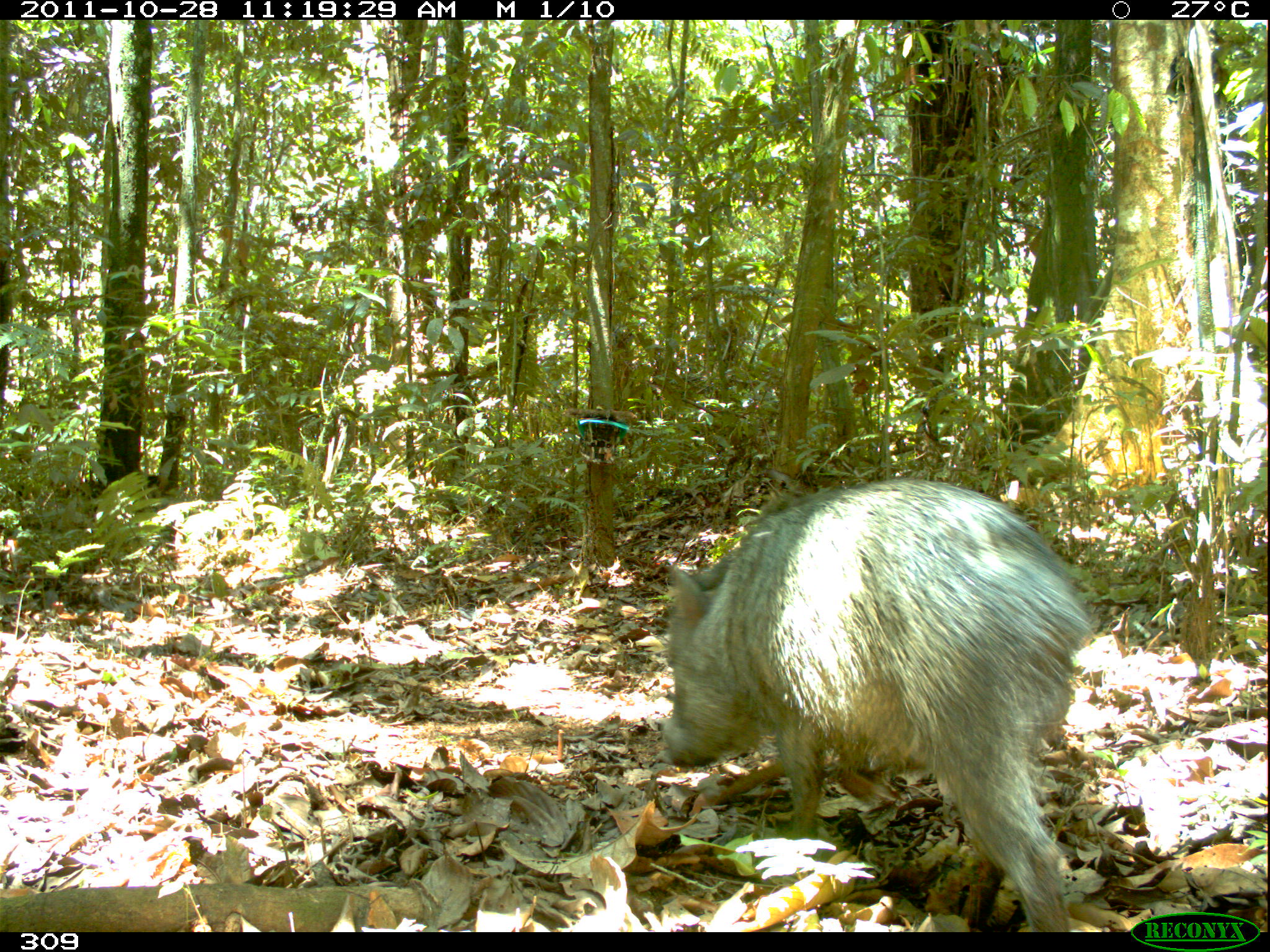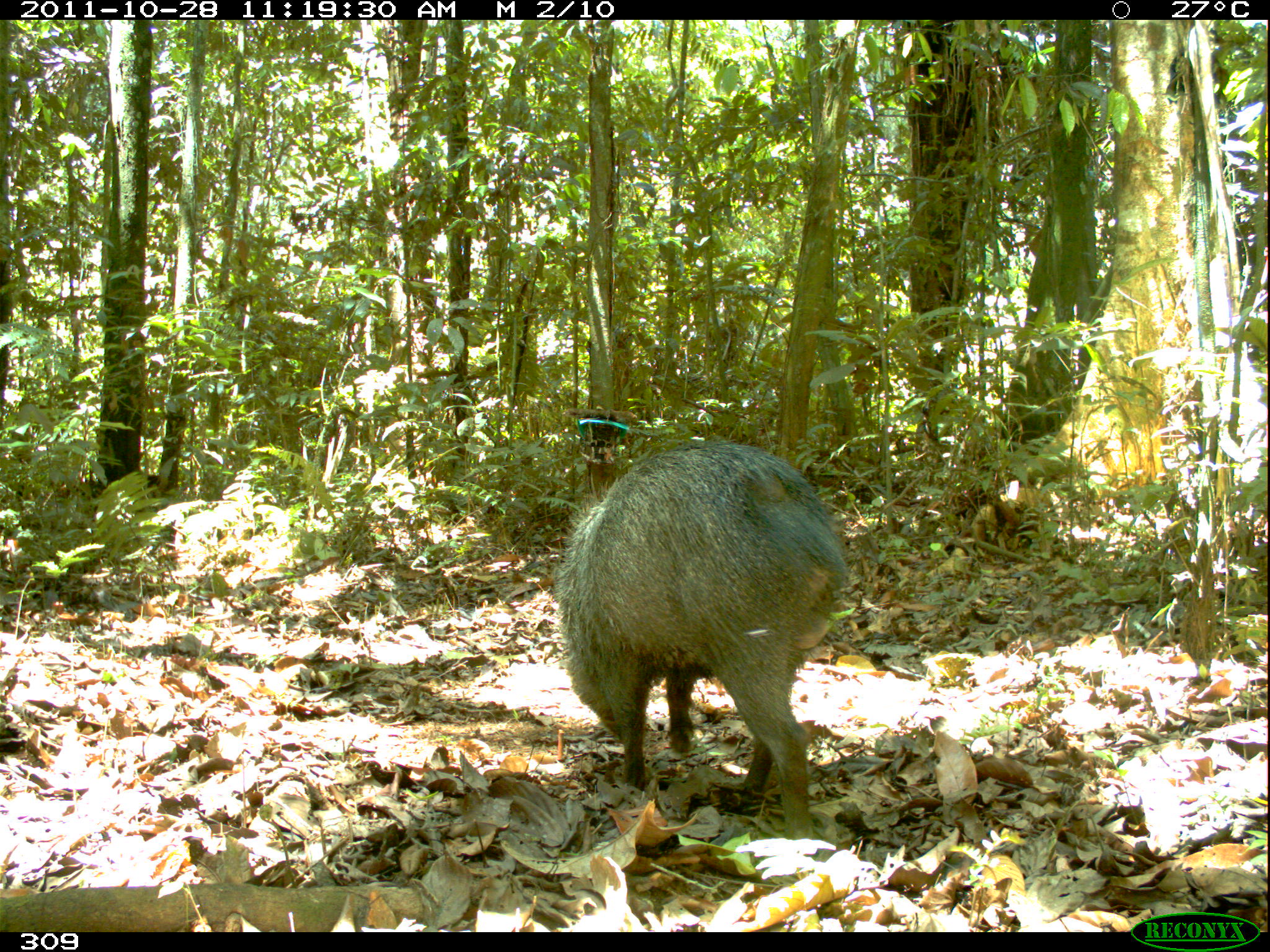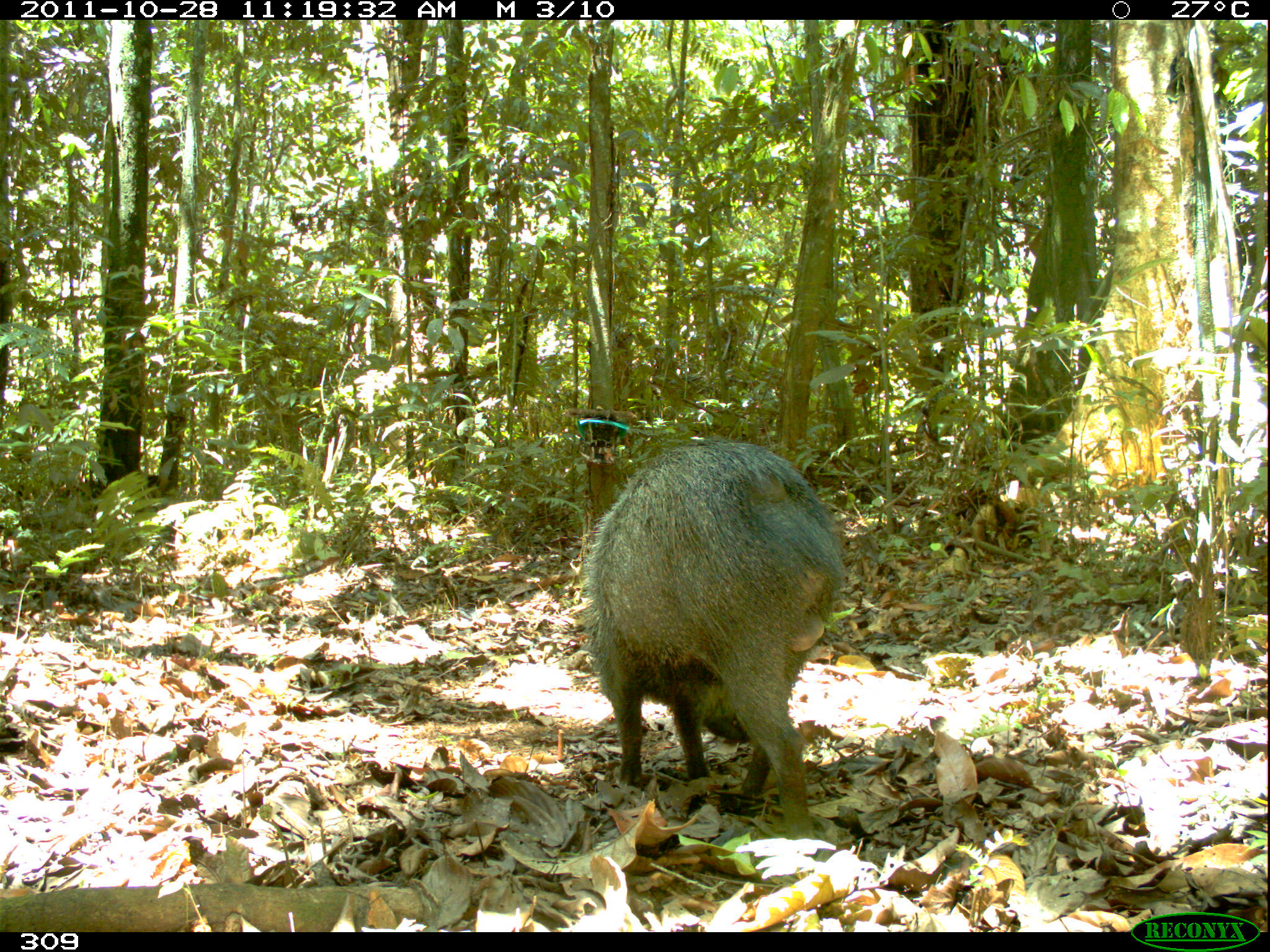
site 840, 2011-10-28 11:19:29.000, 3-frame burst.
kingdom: Animalia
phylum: Chordata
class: Mammalia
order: Artiodactyla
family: Tayassuidae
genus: Pecari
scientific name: Pecari tajacu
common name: collared peccary